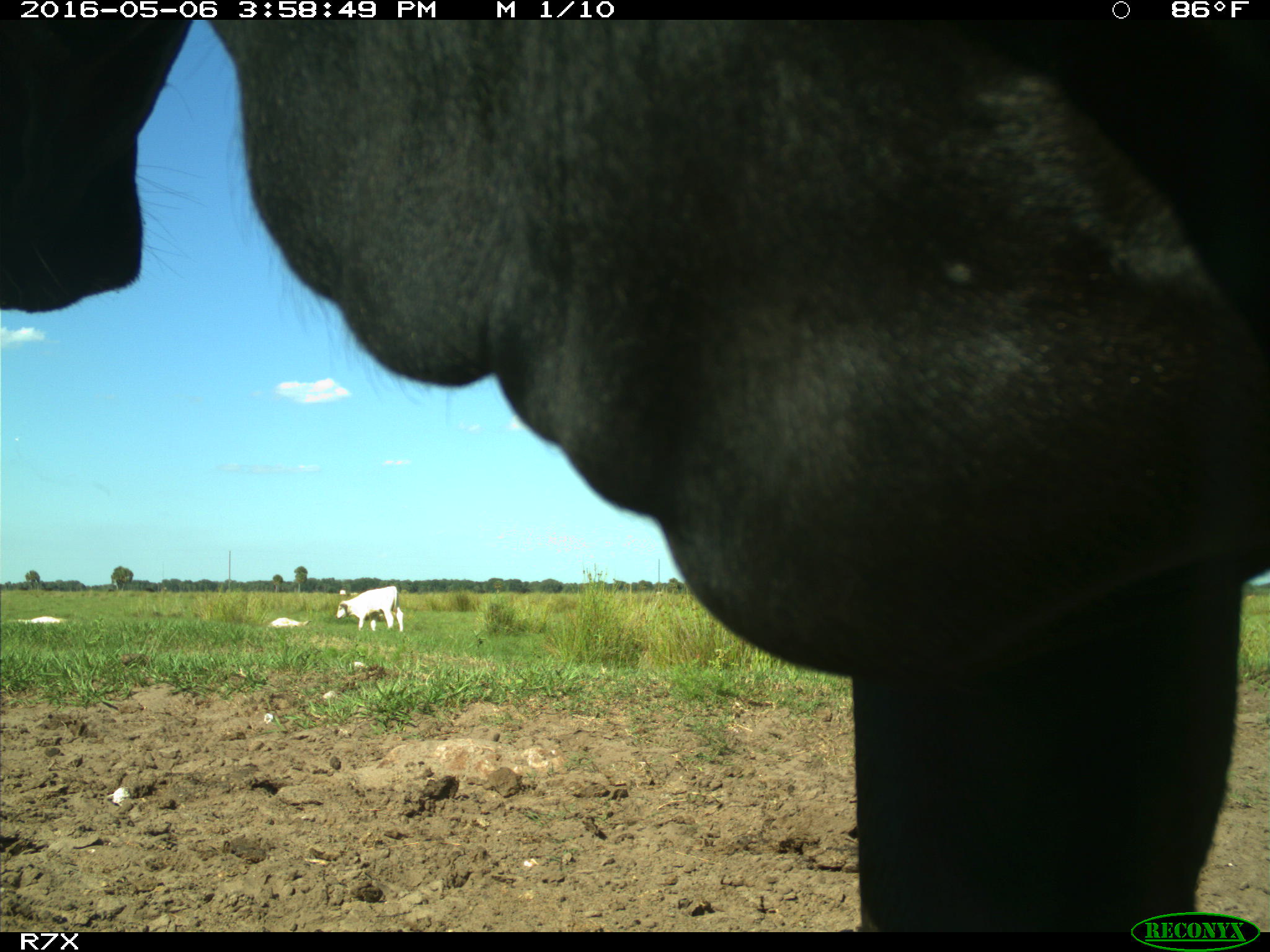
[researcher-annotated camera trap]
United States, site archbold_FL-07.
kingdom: Animalia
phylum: Chordata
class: Mammalia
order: Artiodactyla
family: Bovidae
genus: Bos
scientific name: Bos taurus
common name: domestic cow